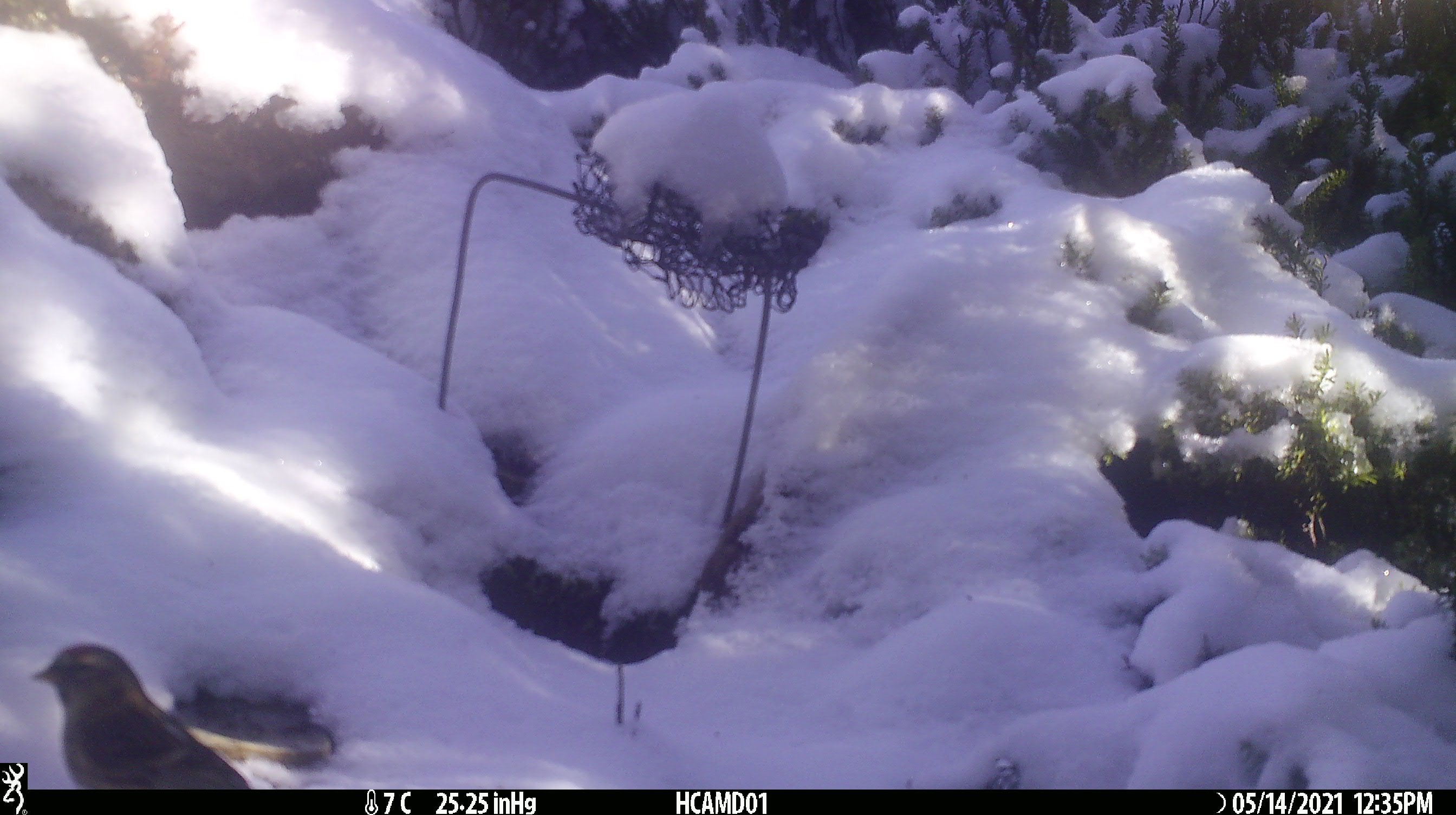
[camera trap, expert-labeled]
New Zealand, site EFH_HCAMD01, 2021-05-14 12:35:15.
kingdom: Animalia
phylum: Chordata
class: Aves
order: Passeriformes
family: Fringillidae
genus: Fringilla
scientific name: Fringilla coelebs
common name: common chaffinch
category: chaffinch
Chaffinch (common chaffinch) (Fringilla coelebs).